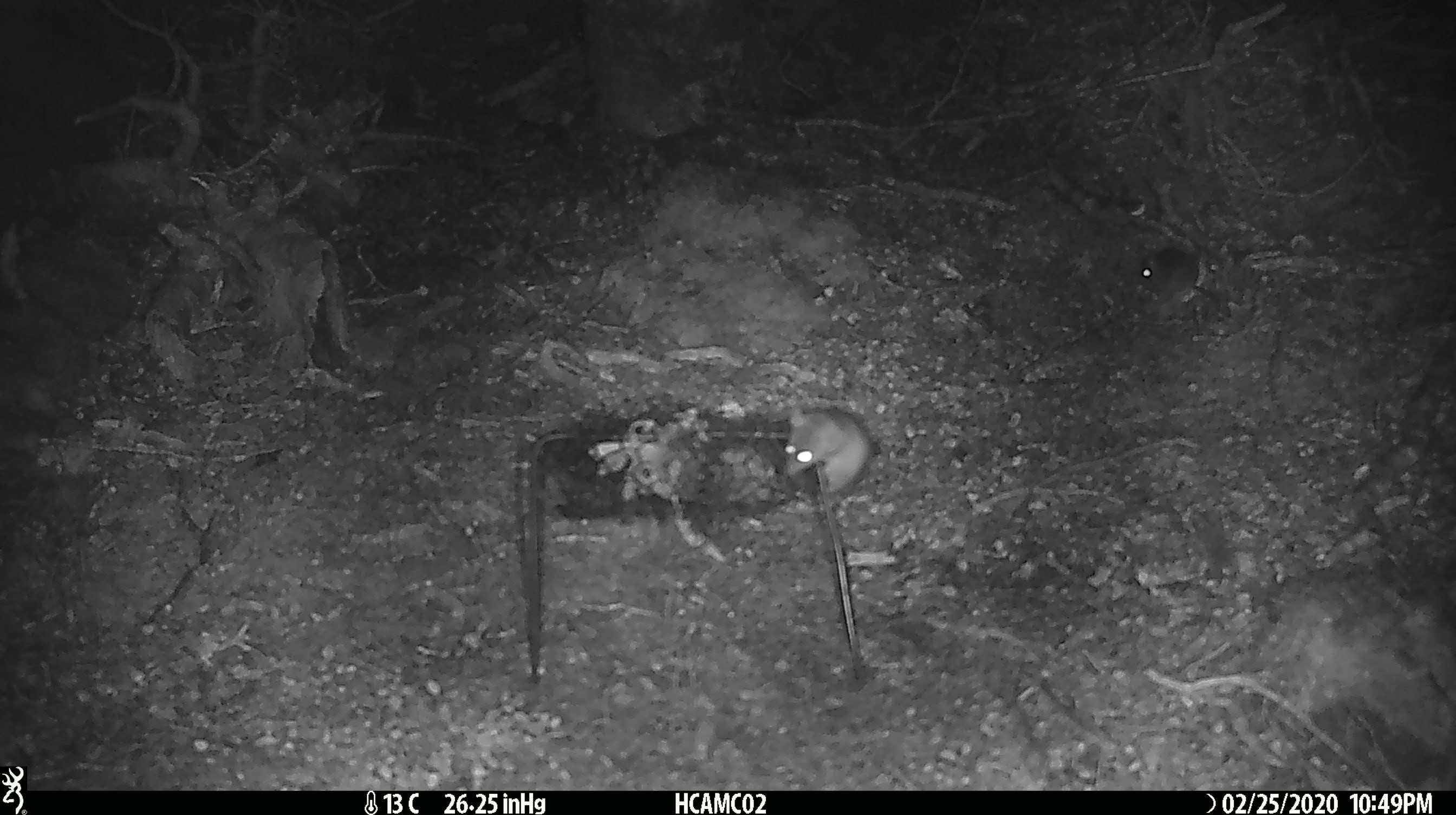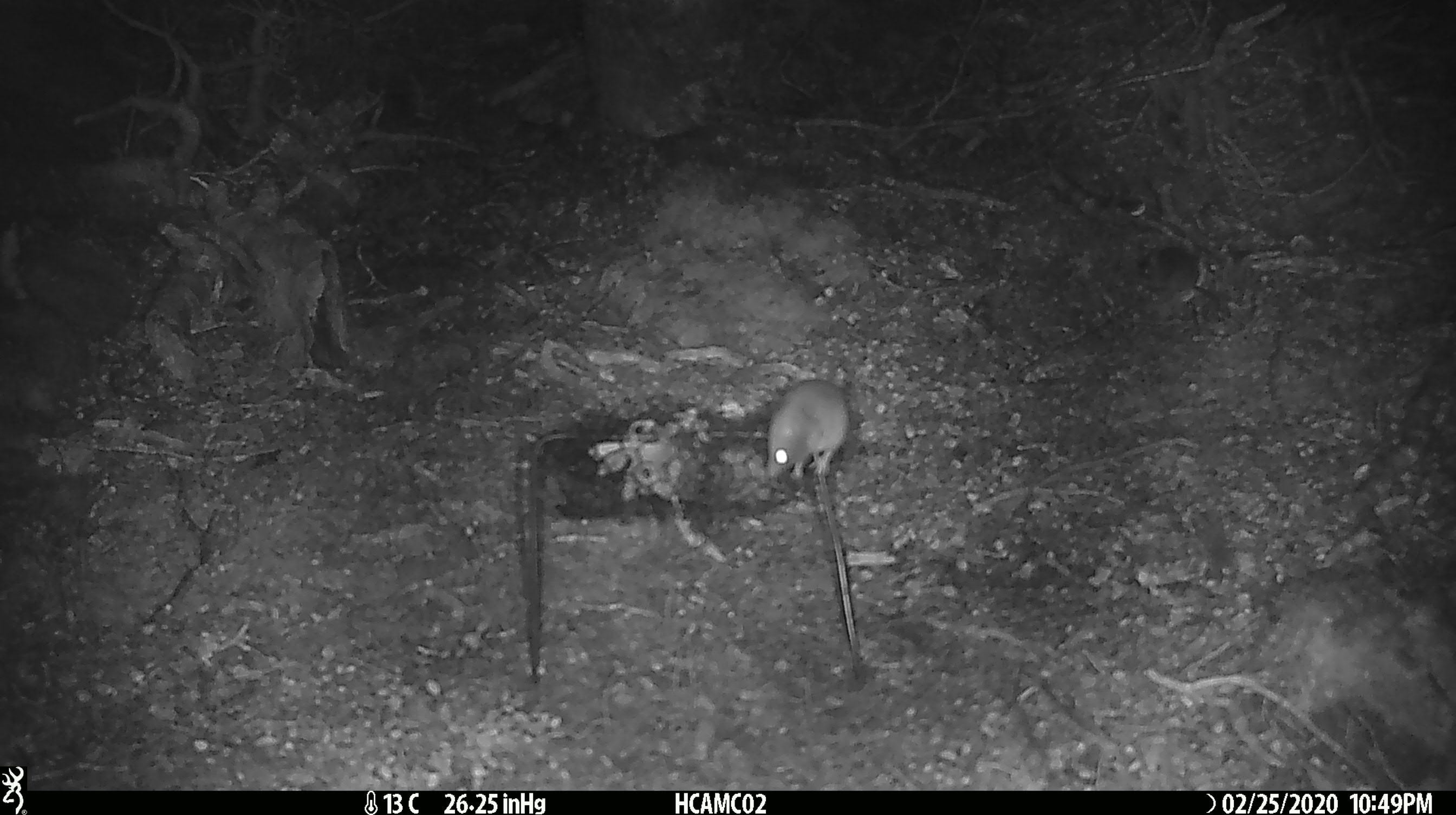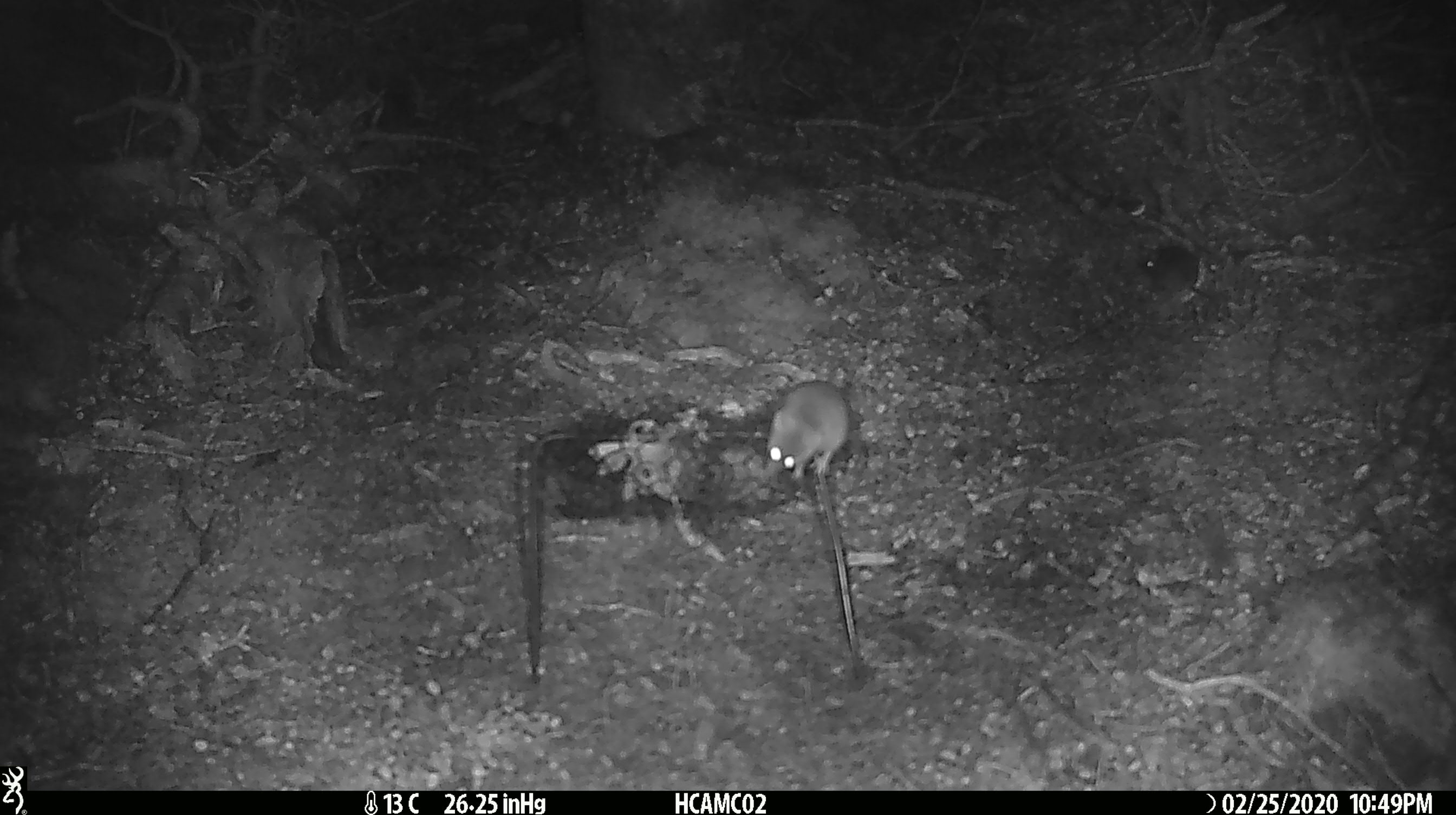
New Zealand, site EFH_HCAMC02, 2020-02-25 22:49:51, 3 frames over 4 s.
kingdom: Animalia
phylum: Chordata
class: Mammalia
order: Rodentia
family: Muridae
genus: Mus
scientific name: Mus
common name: mouse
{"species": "mouse (Mus)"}